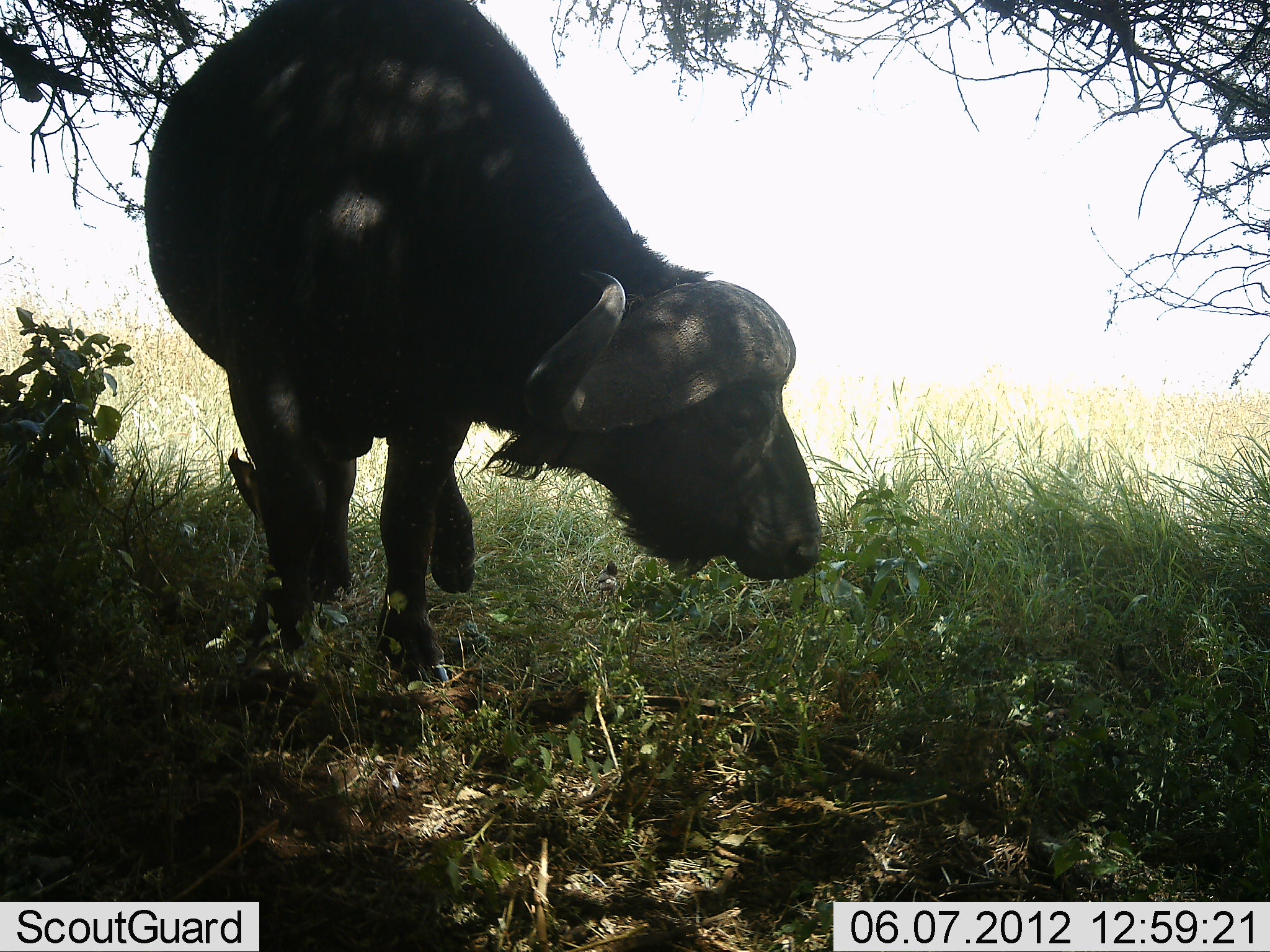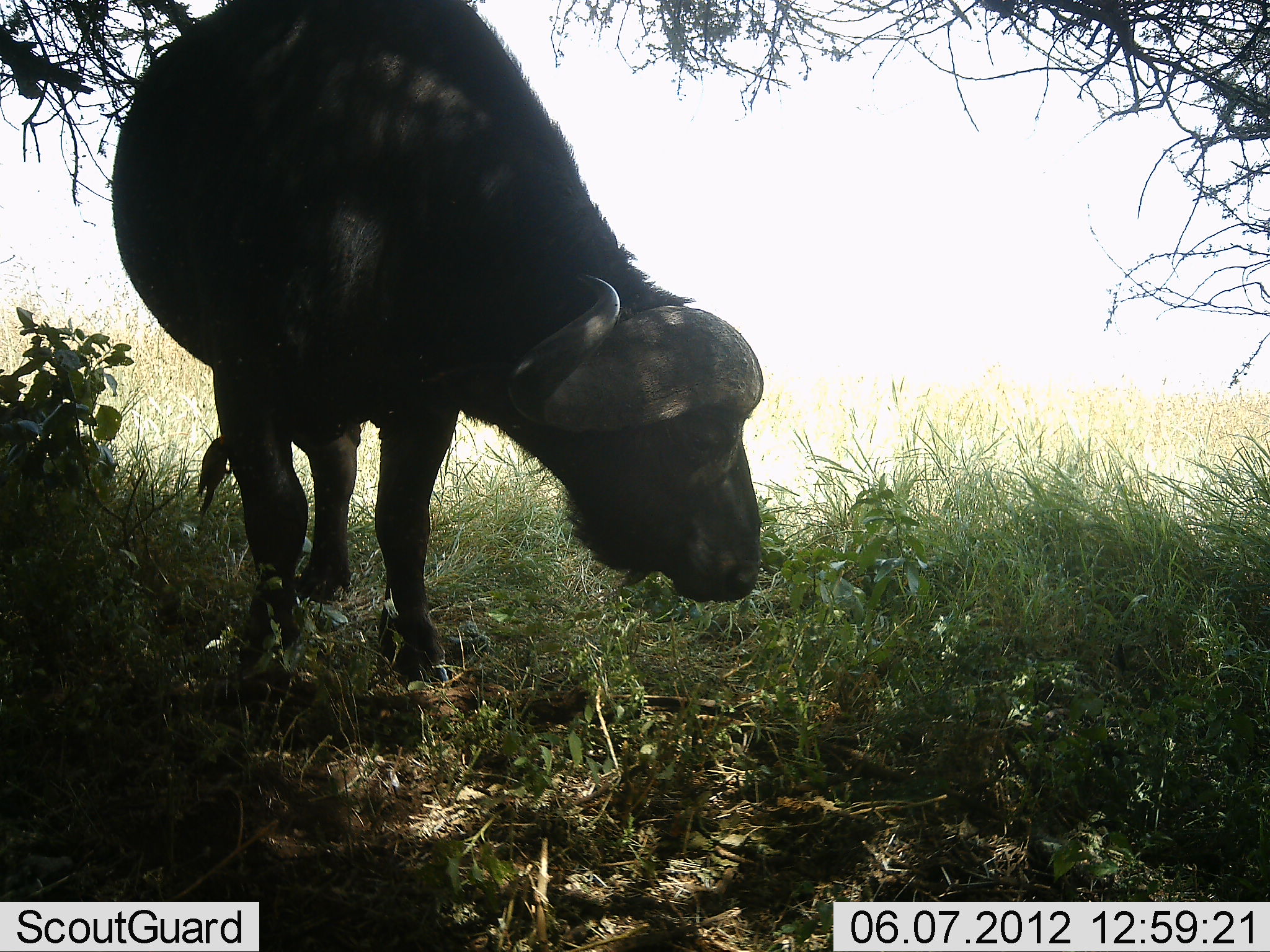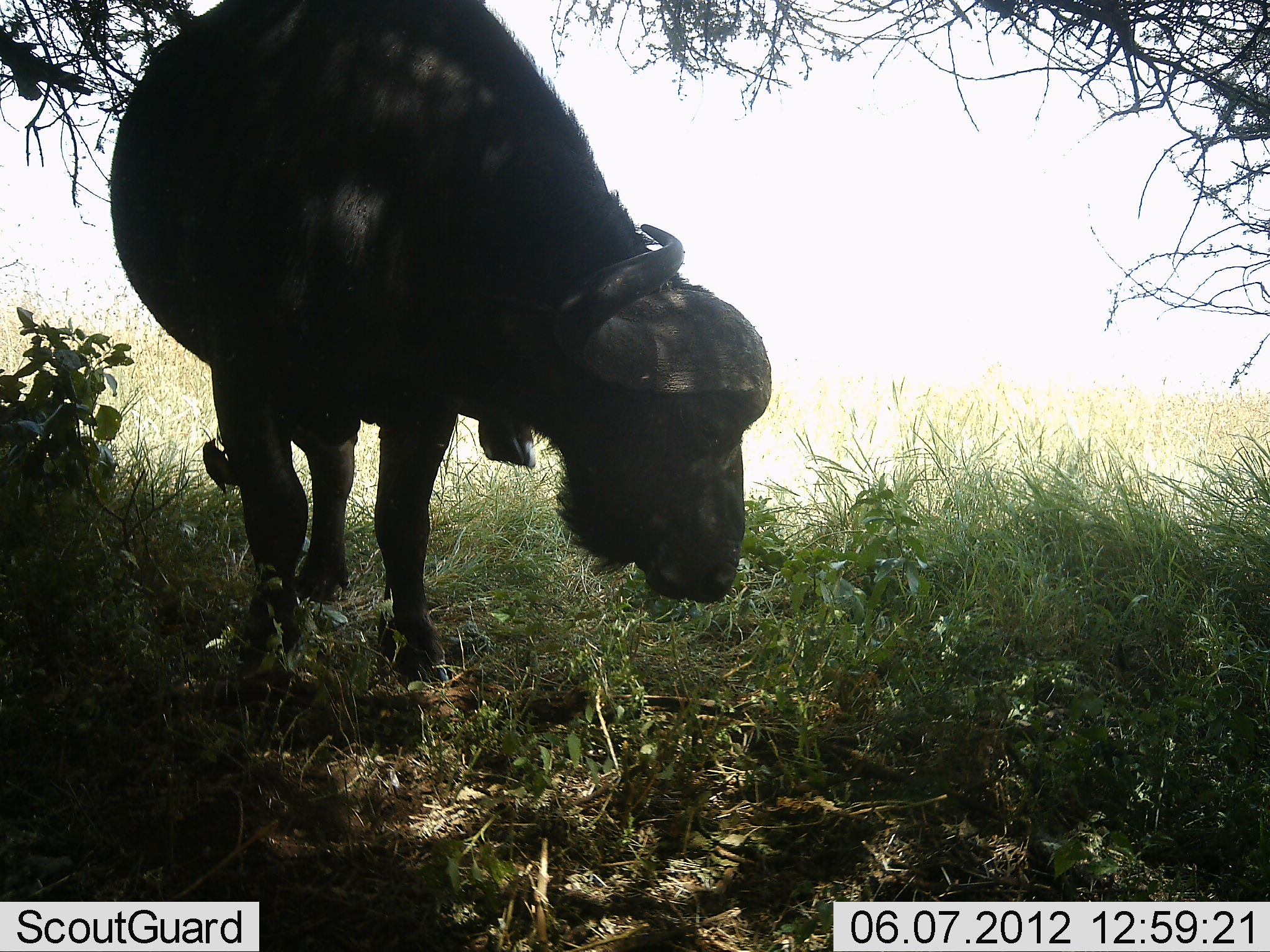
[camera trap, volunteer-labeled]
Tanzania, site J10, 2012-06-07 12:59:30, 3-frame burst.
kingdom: Animalia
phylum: Chordata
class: Mammalia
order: Artiodactyla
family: Bovidae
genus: Syncerus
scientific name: Syncerus caffer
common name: cape buffalo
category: buffalo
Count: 1.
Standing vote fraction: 92%.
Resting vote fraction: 0%.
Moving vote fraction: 0%.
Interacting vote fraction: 0%.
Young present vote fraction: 0%.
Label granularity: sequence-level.